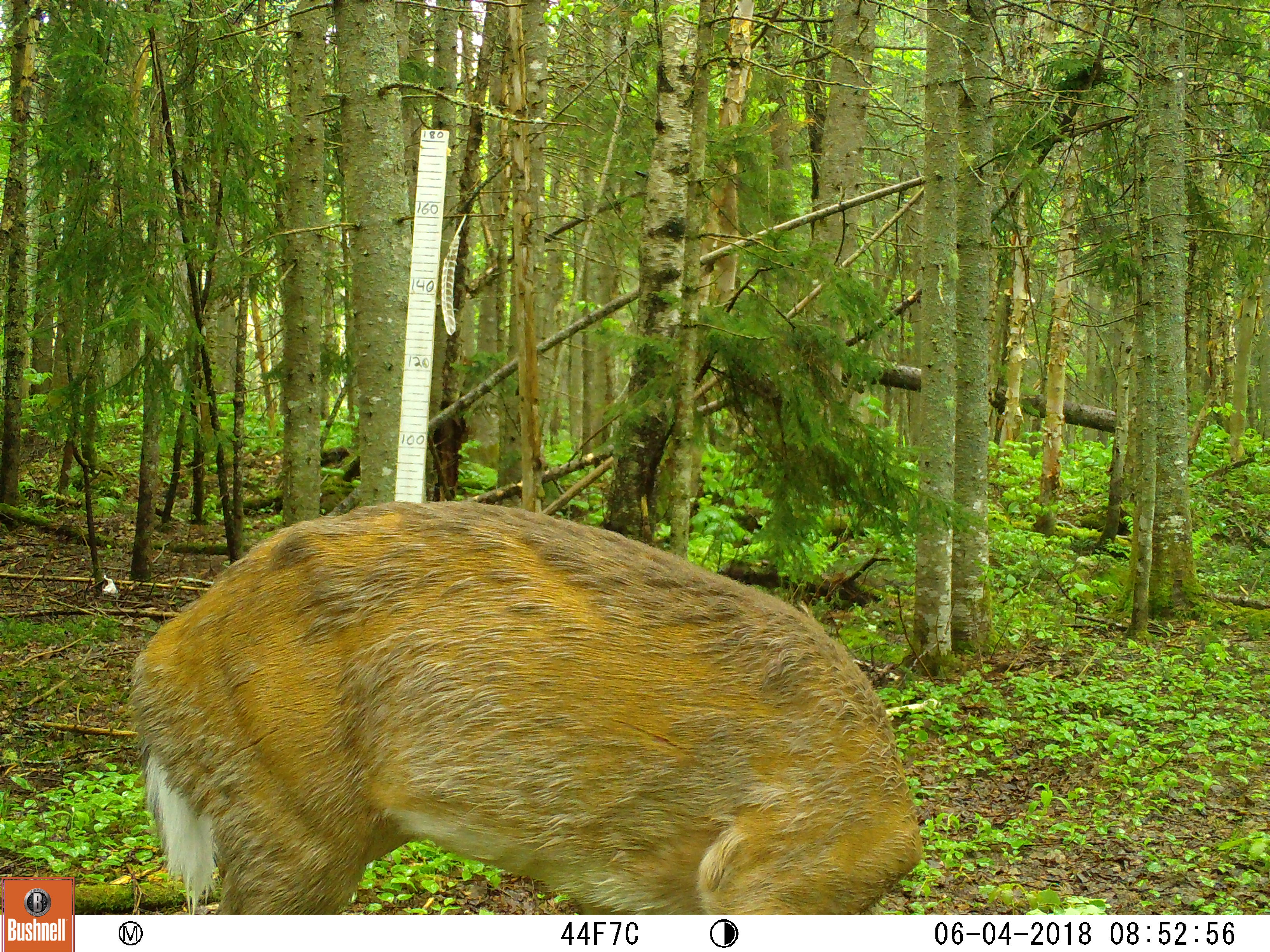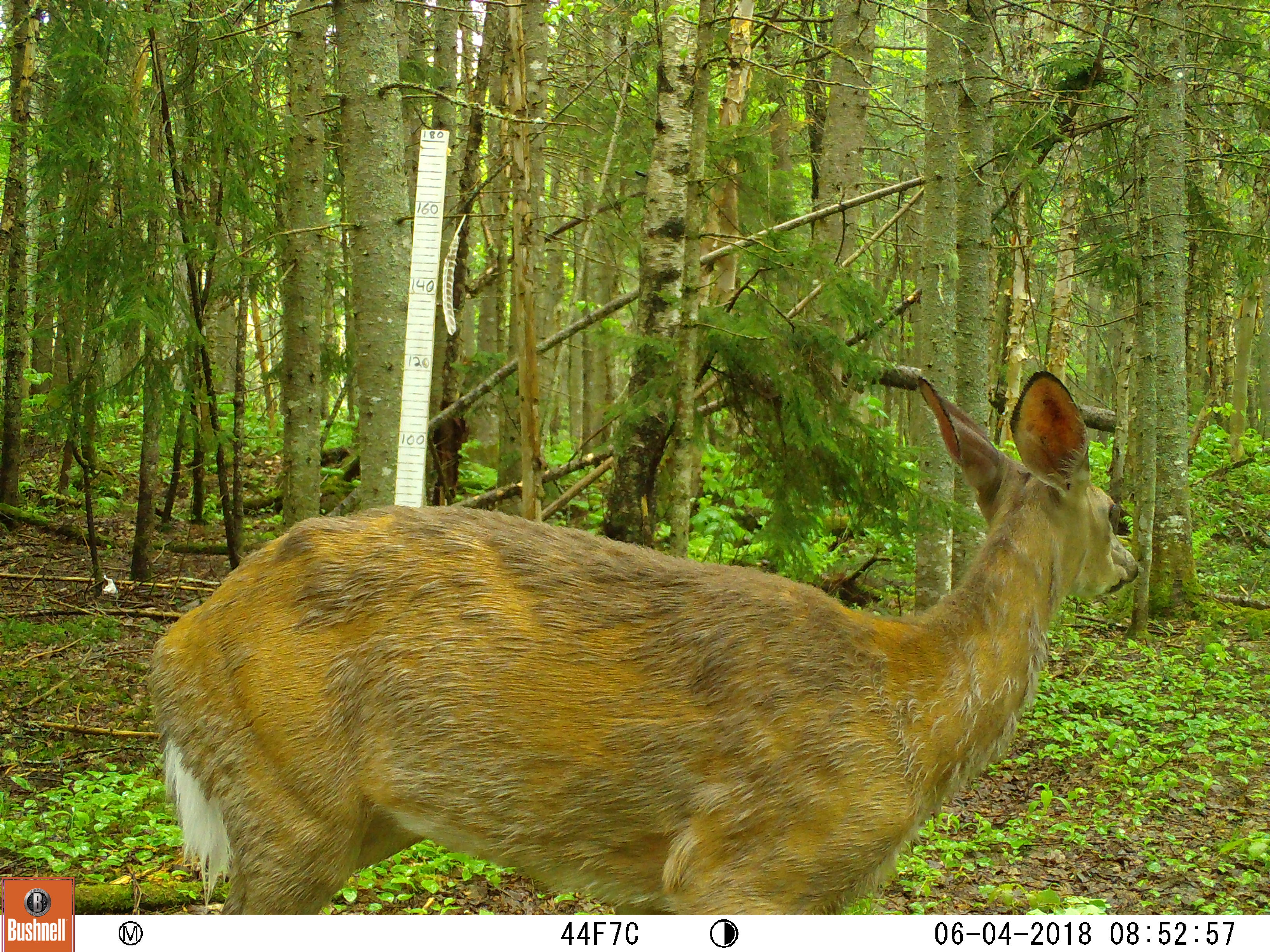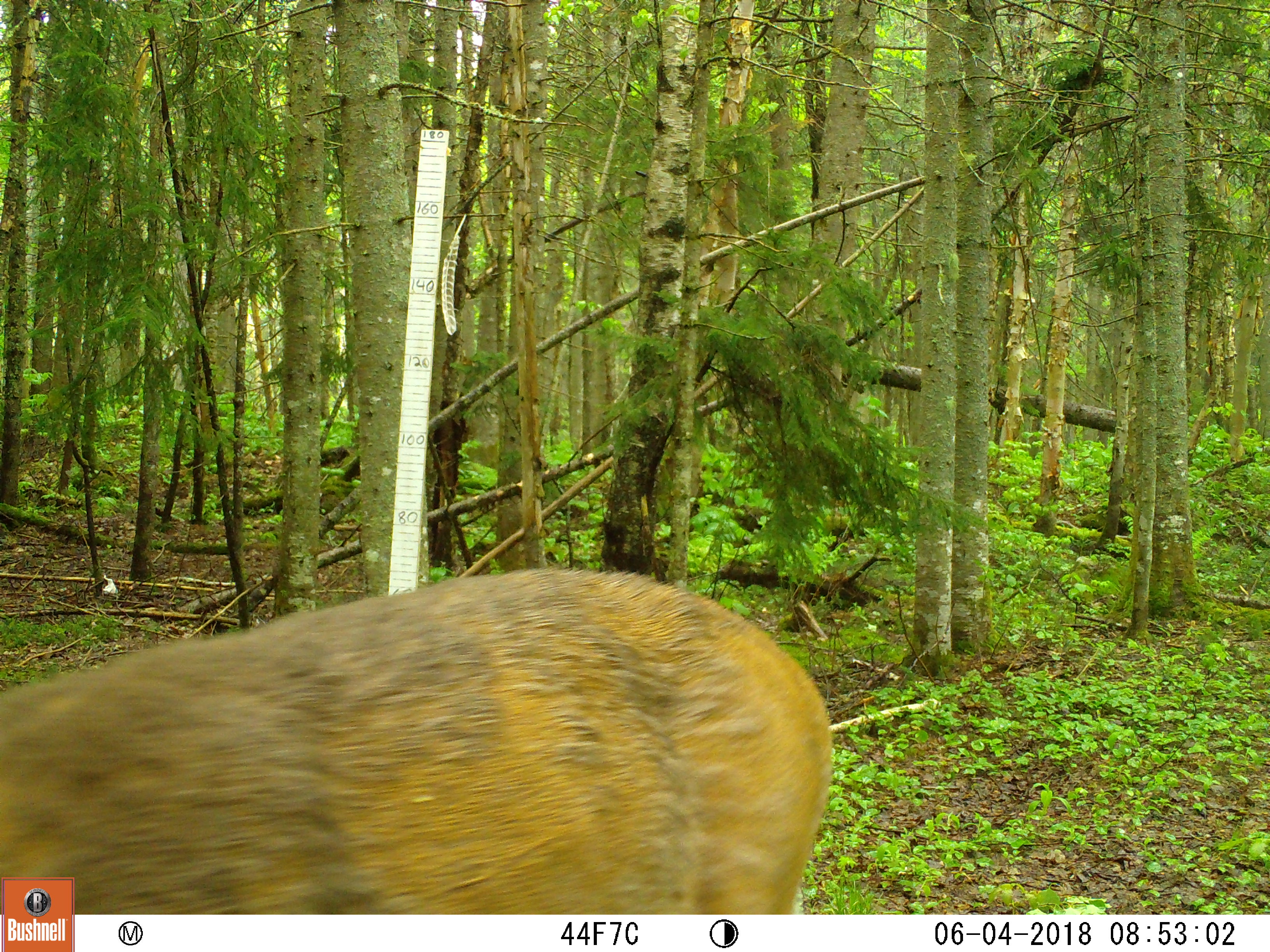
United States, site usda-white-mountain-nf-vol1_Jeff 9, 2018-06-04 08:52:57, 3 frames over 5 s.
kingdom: Animalia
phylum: Chordata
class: Mammalia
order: Artiodactyla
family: Cervidae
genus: Odocoileus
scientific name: Odocoileus virginianus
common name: white-tailed deer